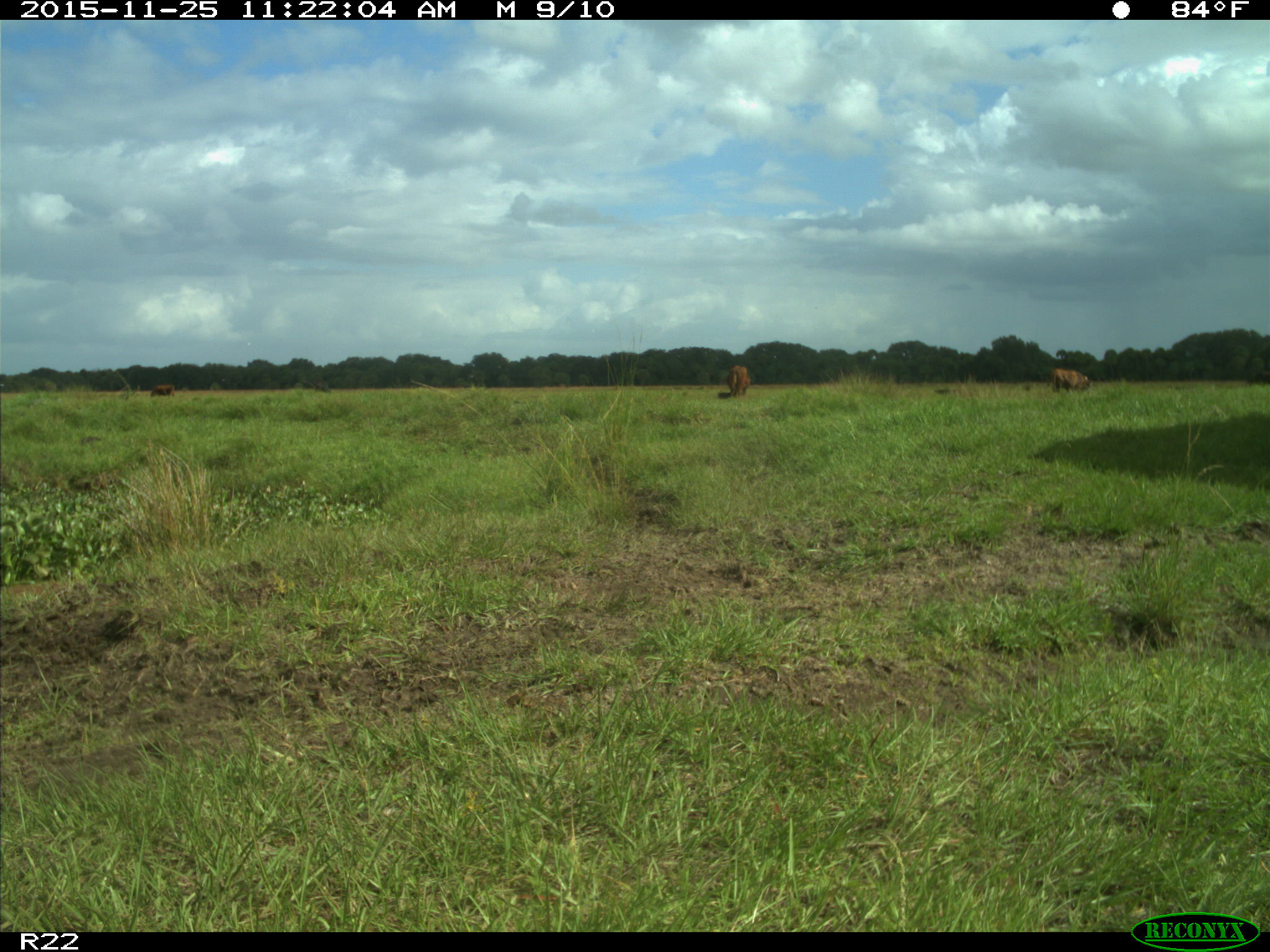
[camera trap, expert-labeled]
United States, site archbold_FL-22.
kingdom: Animalia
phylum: Chordata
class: Mammalia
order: Artiodactyla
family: Bovidae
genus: Bos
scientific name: Bos taurus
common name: domestic cow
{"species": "Bos taurus (domestic cow)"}